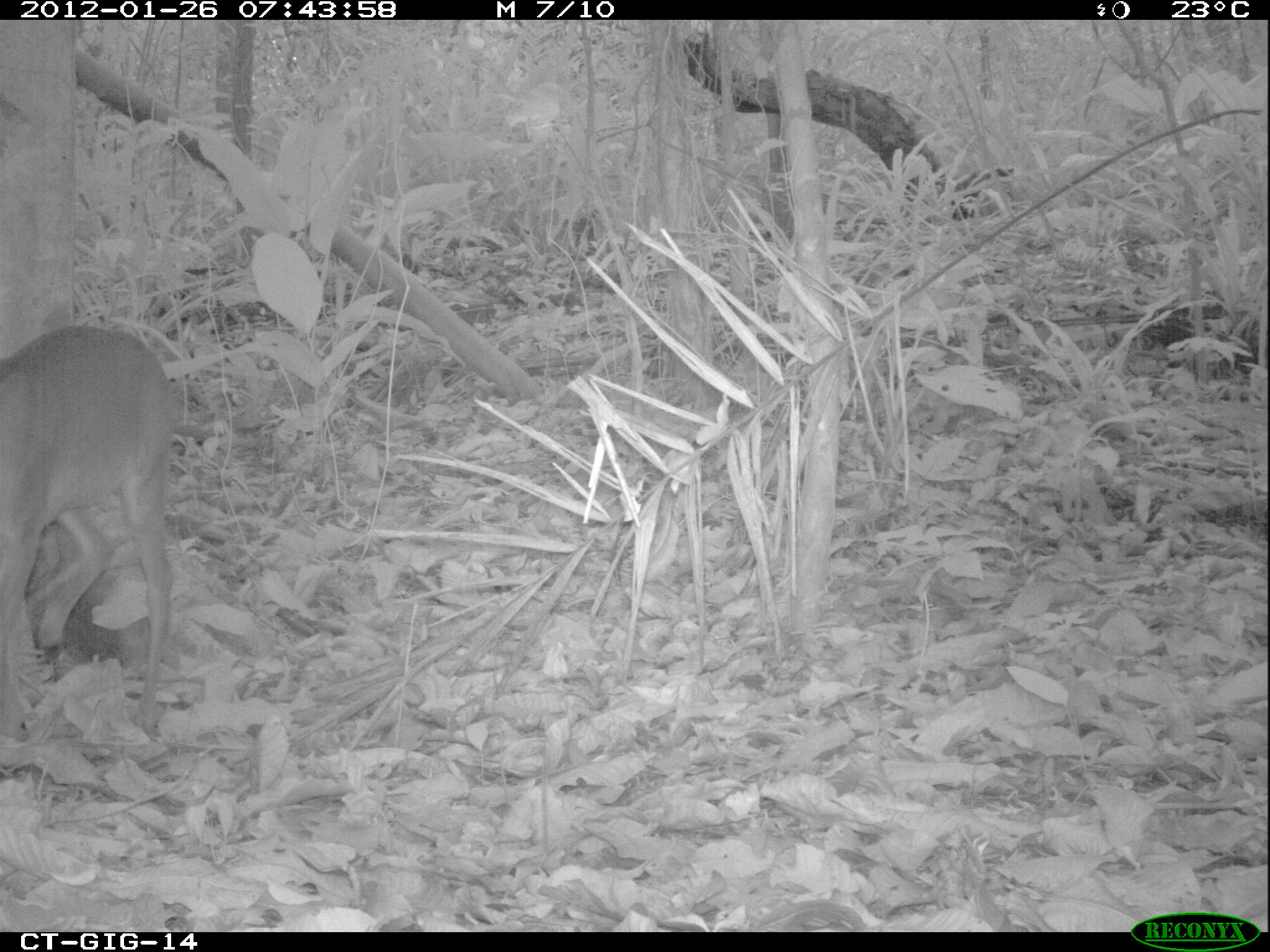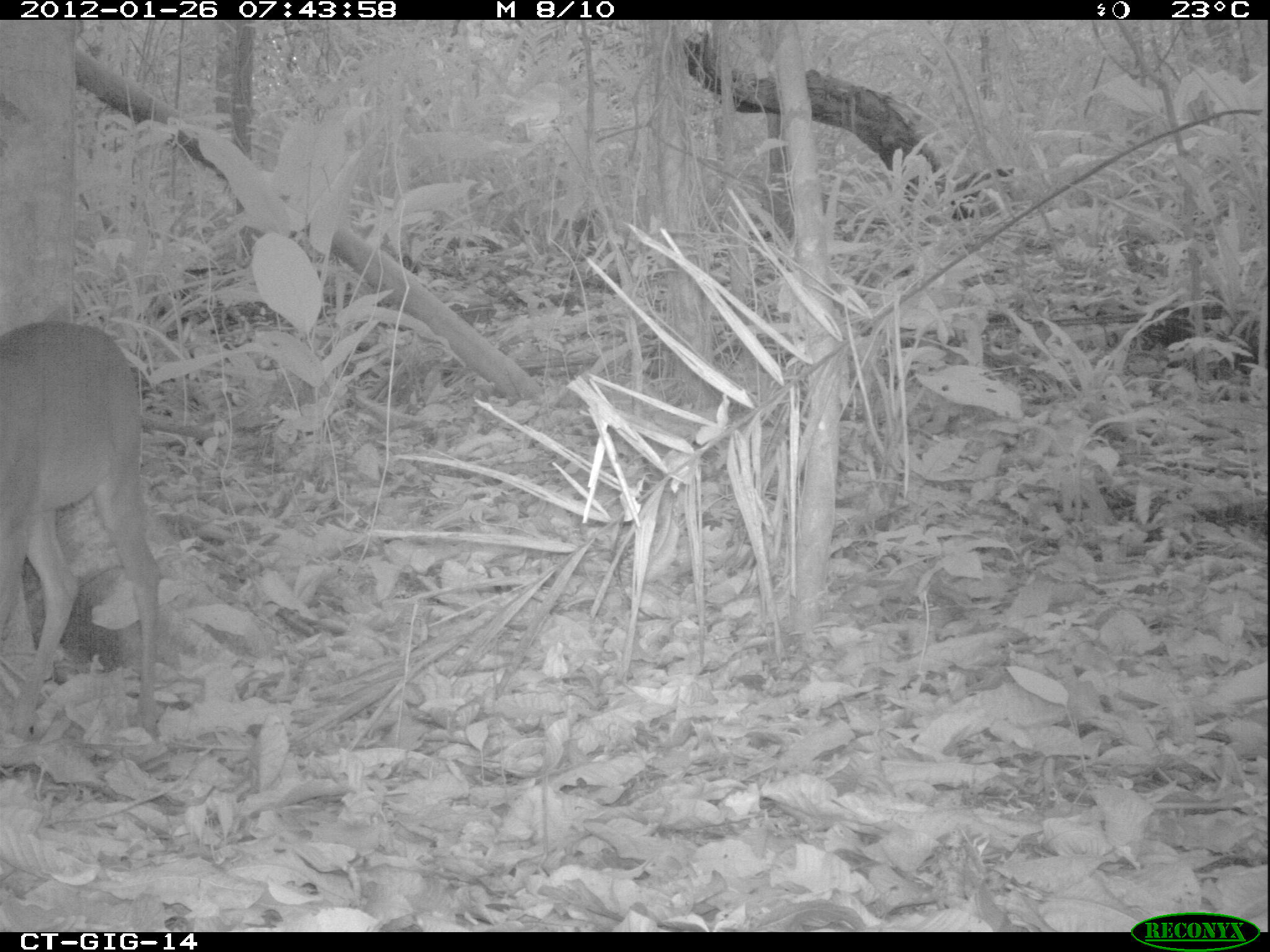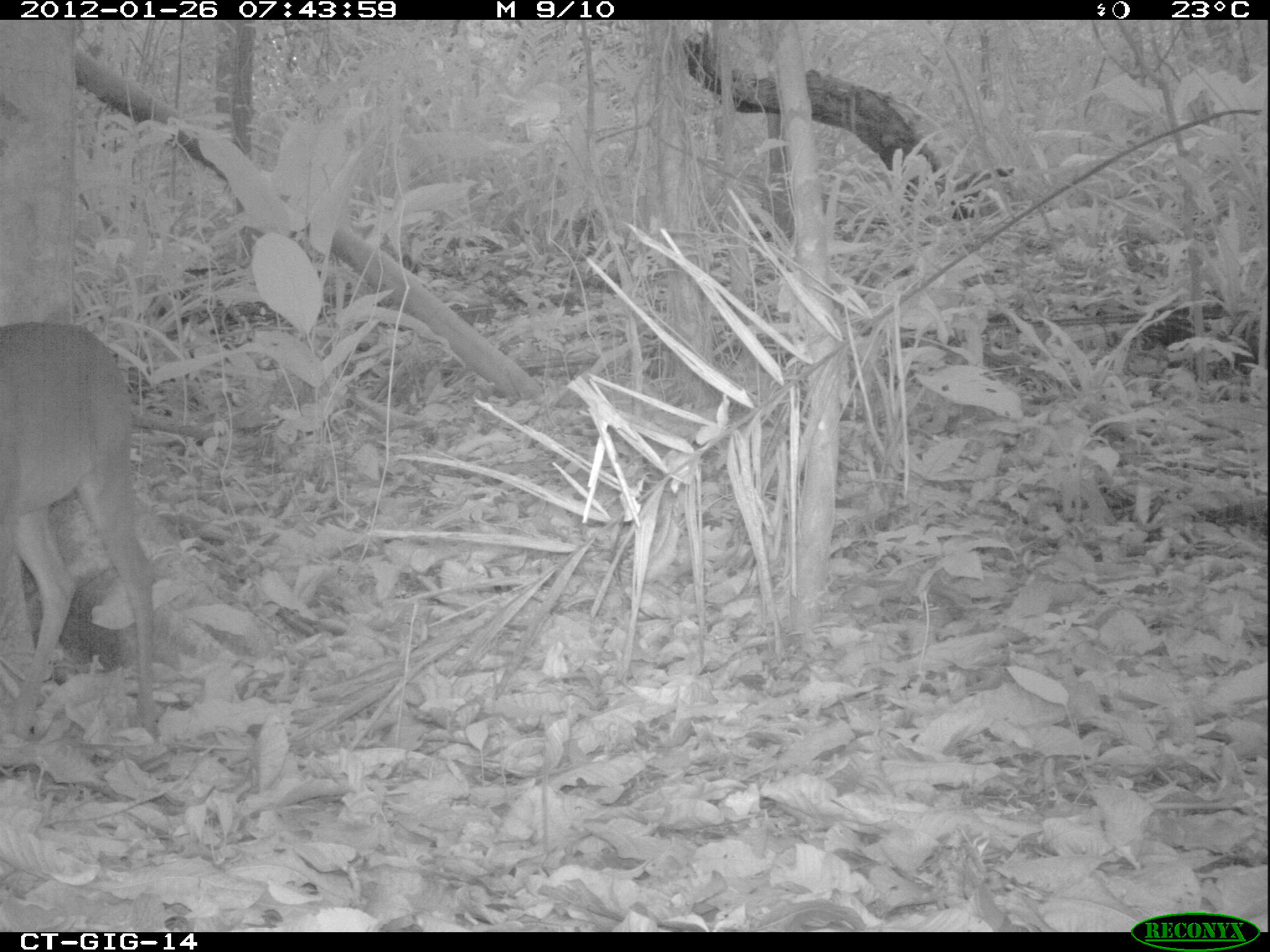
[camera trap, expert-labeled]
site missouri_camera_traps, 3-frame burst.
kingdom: Animalia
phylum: Chordata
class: Mammalia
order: Artiodactyla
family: Cervidae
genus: Odocoileus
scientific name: Odocoileus virginianus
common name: white-tailed deer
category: white tailed deer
White tailed deer (white-tailed deer) (Odocoileus virginianus). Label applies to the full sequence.